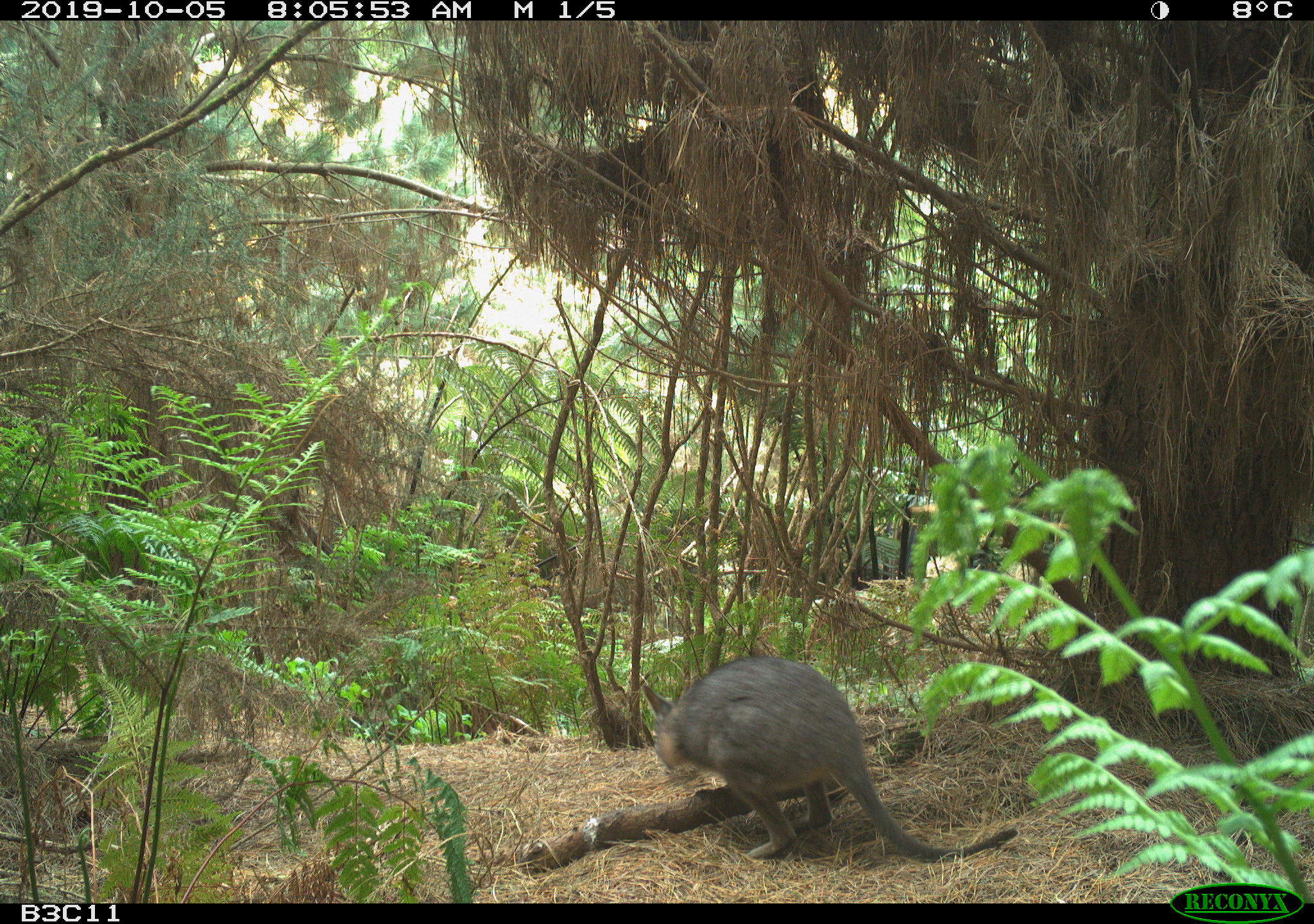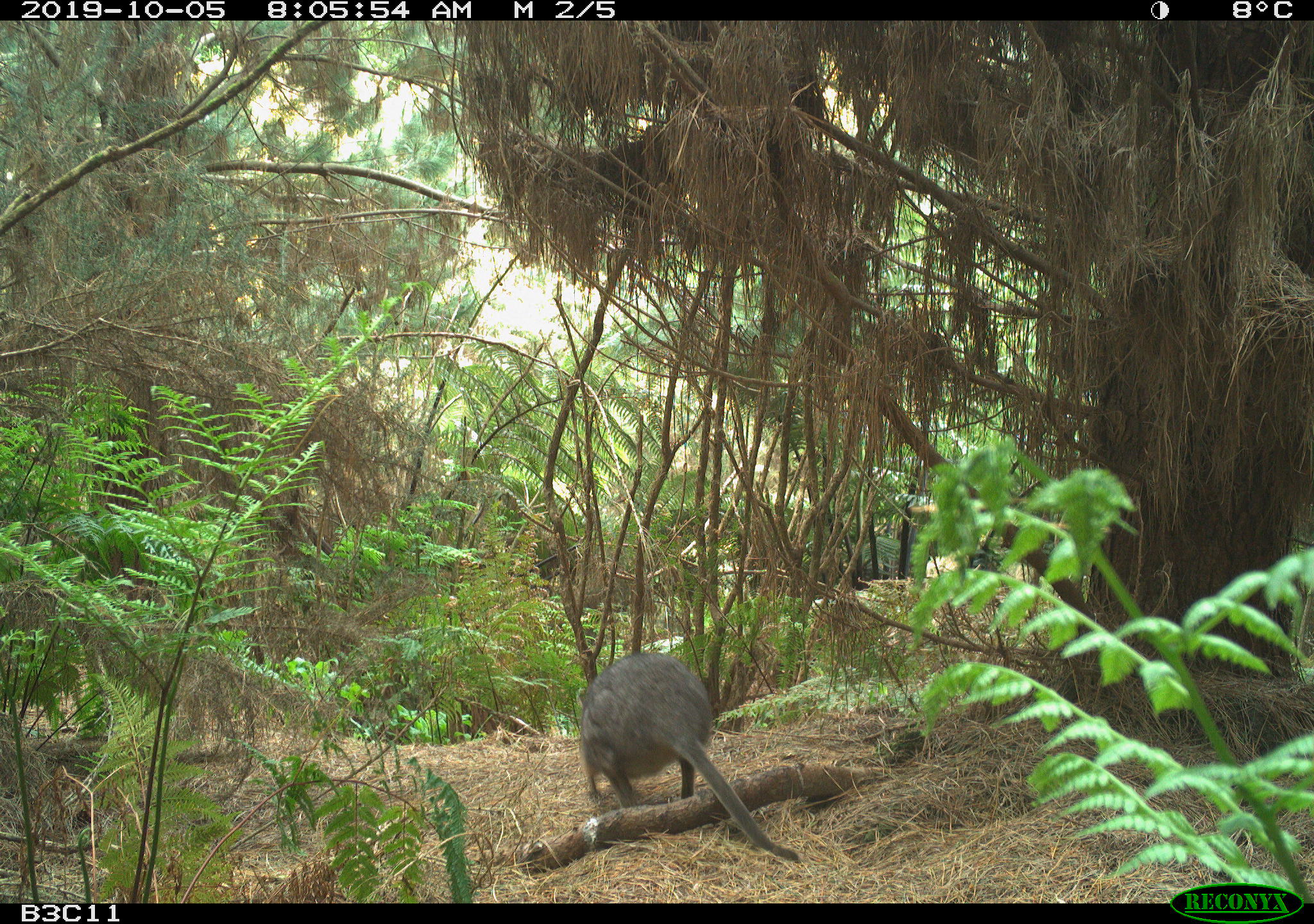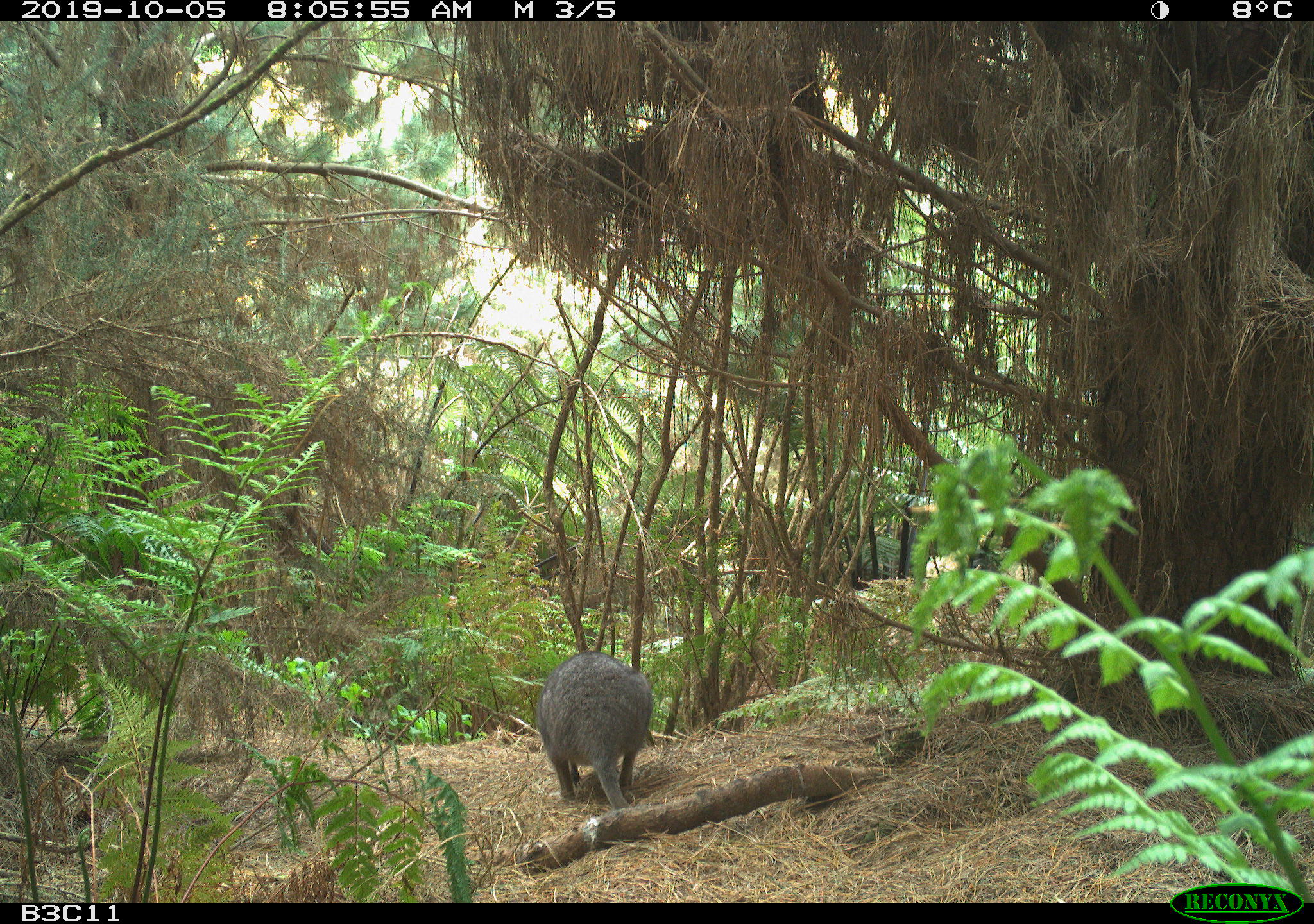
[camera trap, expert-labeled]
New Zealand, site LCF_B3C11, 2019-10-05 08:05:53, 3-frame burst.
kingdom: Animalia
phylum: Chordata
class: Mammalia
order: Diprotodontia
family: Macropodidae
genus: Notamacropus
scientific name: Notamacropus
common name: wallaby